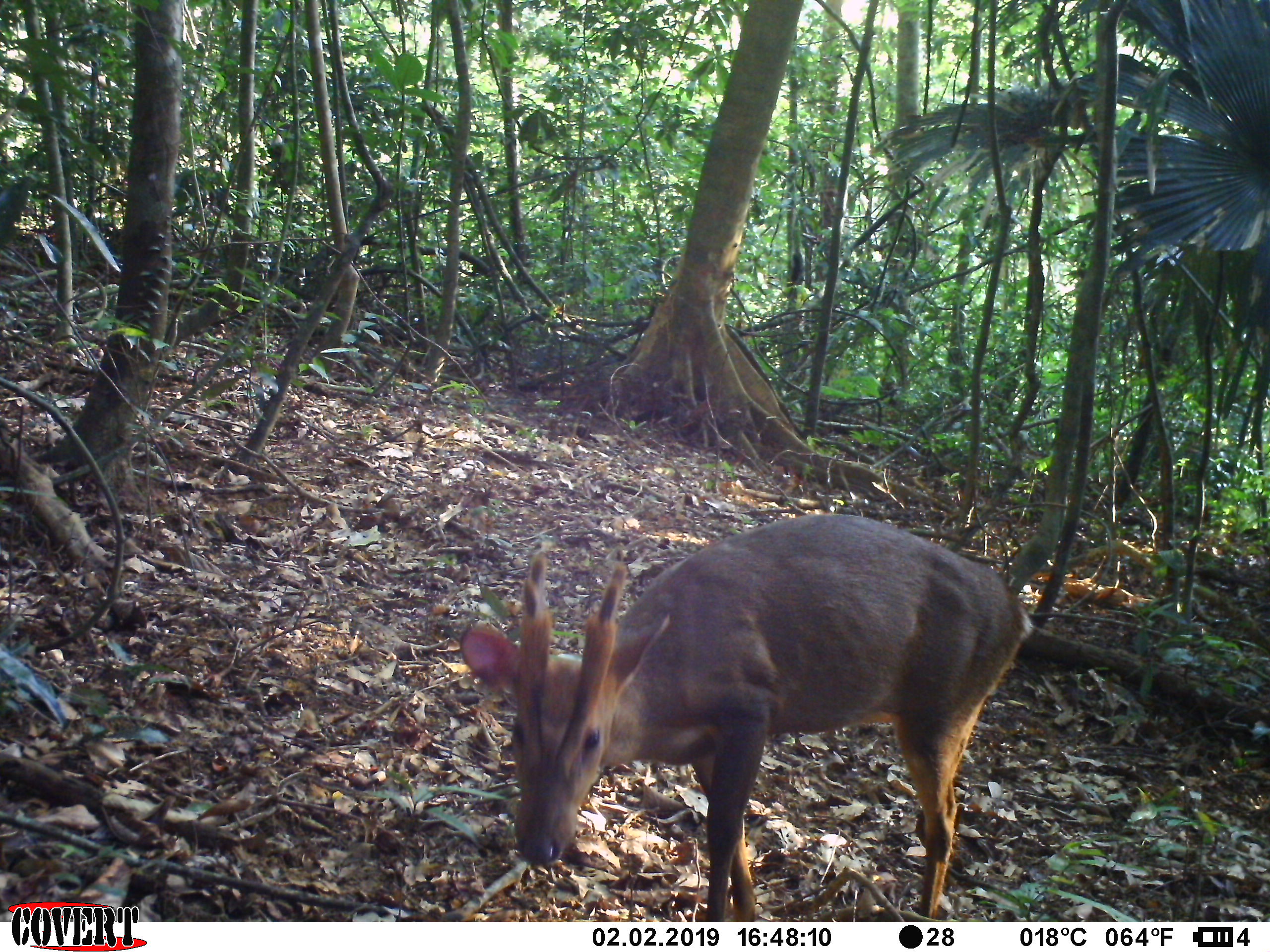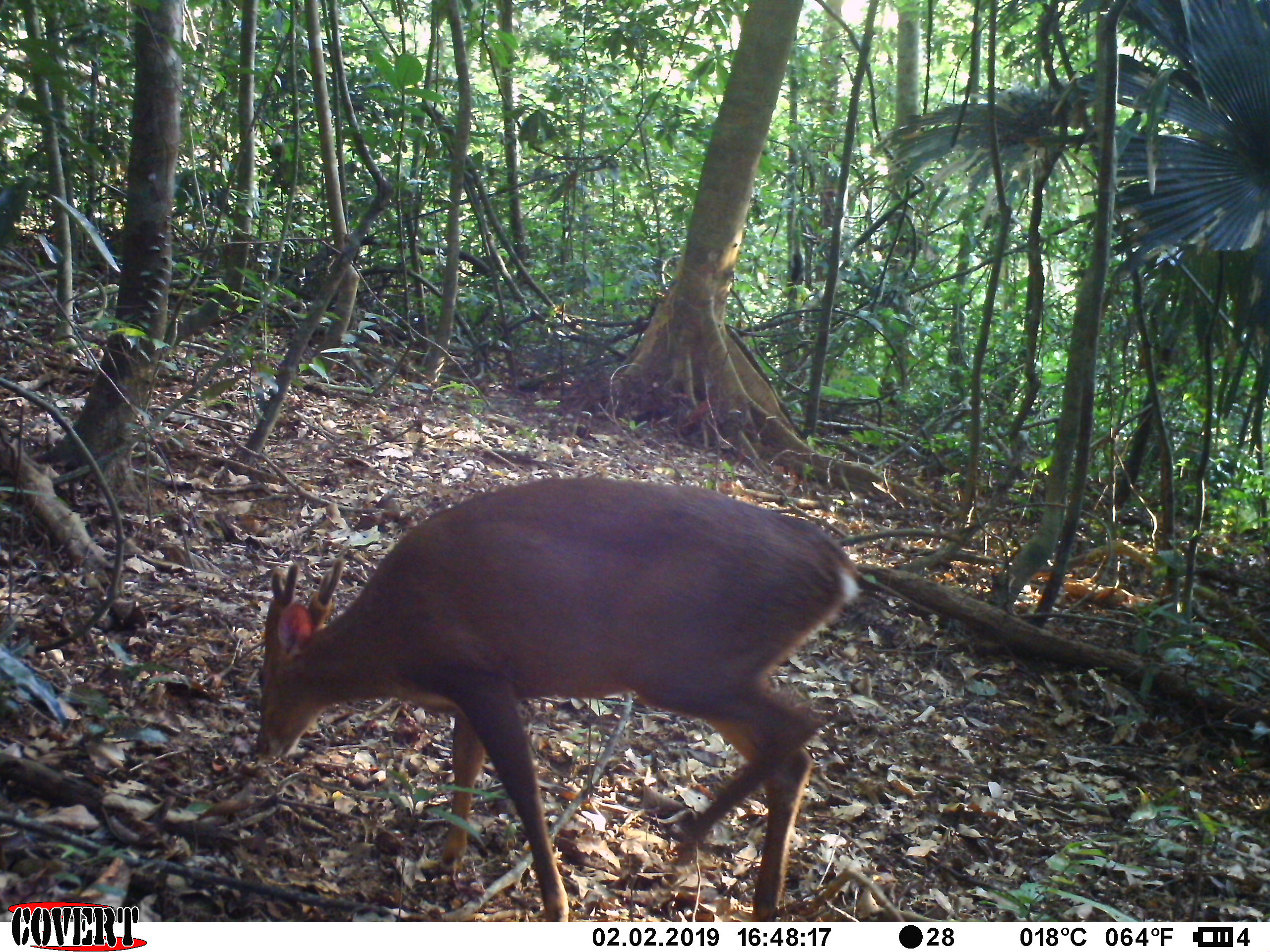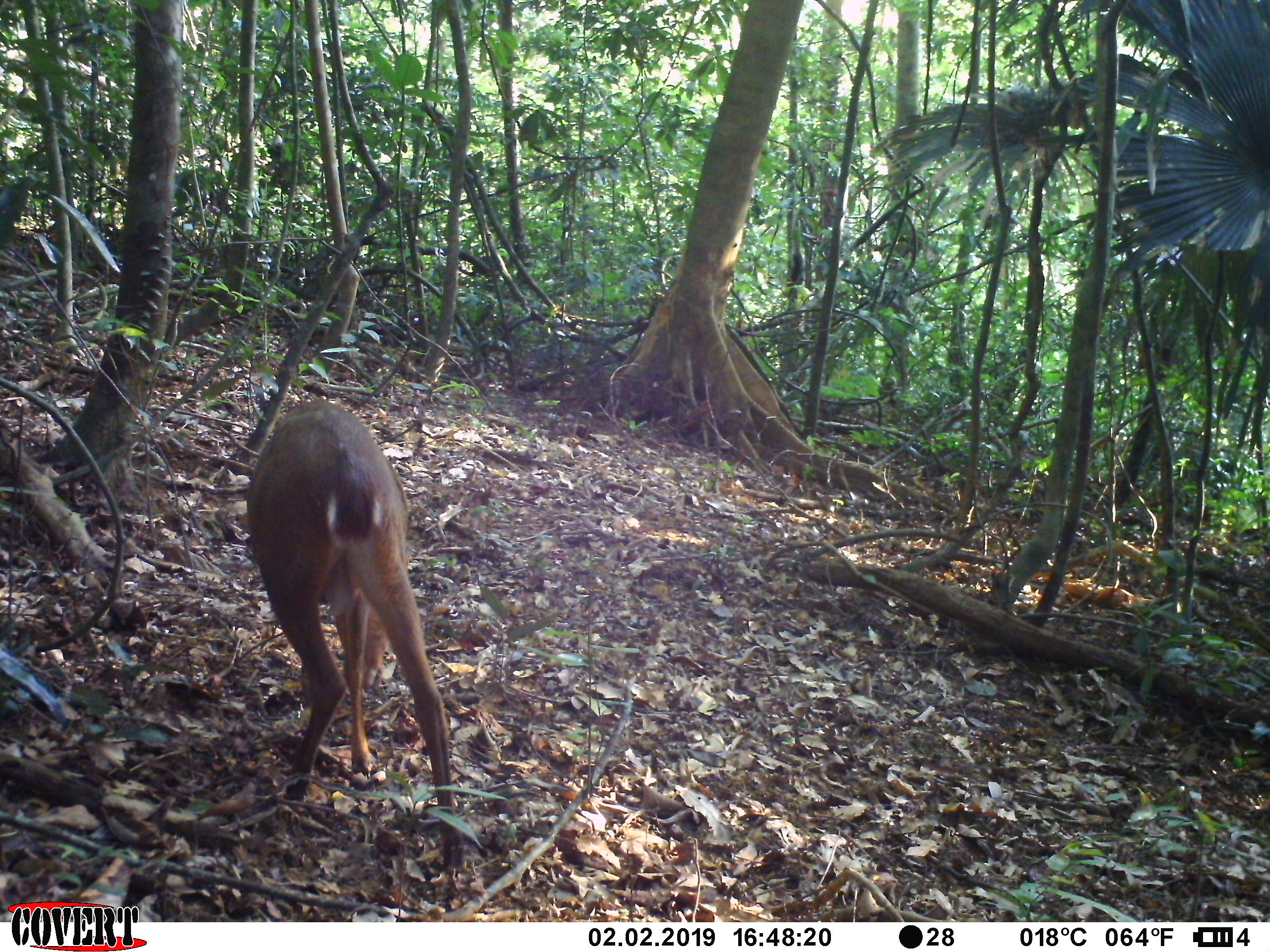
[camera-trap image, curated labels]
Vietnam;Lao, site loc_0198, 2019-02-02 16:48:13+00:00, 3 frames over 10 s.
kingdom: Animalia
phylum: Chordata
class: Mammalia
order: Artiodactyla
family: Cervidae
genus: Muntiacus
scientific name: Muntiacus vuquangensis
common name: large-antlered muntjac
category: large antlered muntjac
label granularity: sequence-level